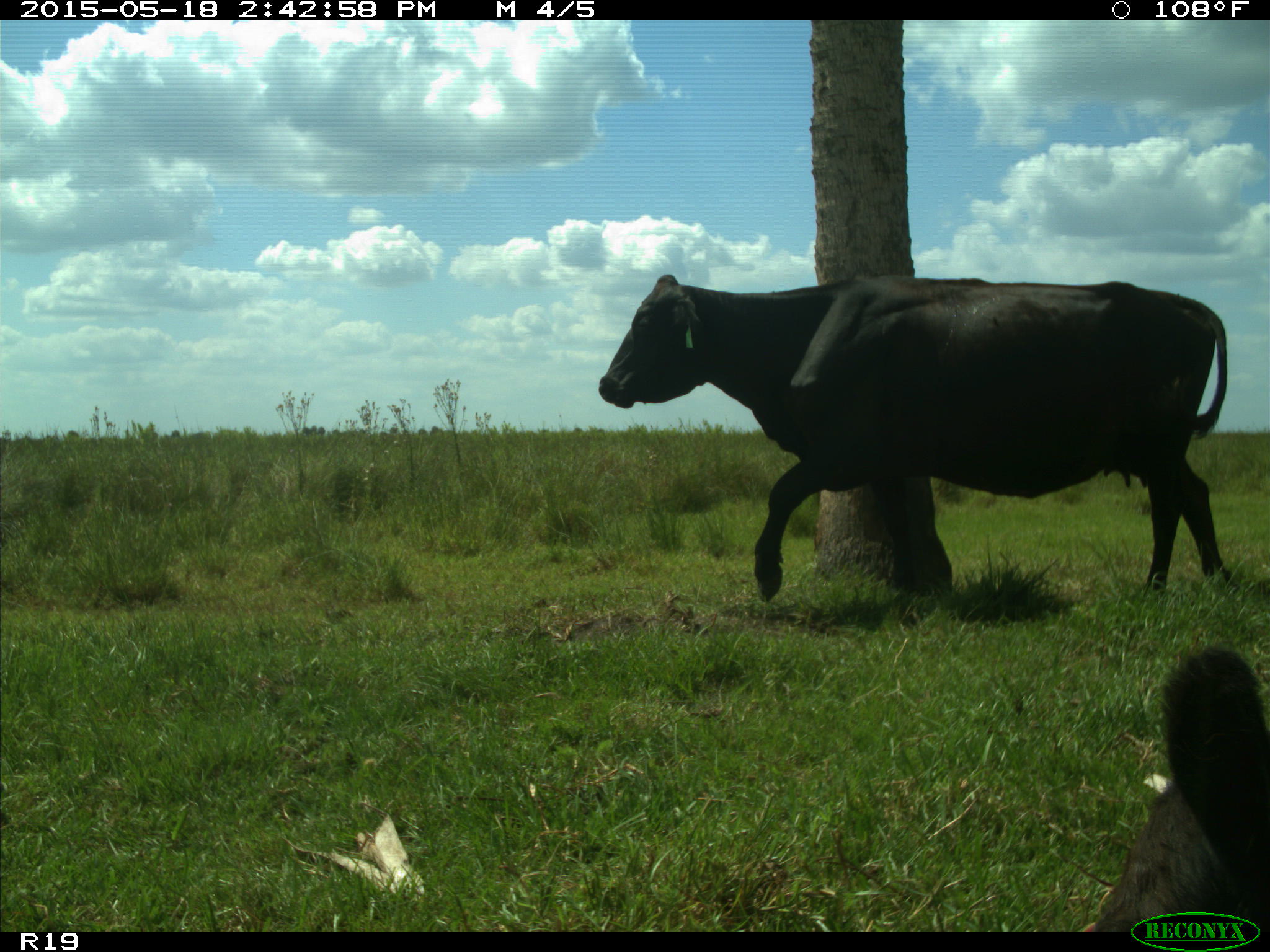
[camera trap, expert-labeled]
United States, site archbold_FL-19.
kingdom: Animalia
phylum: Chordata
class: Mammalia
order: Artiodactyla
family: Bovidae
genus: Bos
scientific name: Bos taurus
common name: domestic cow